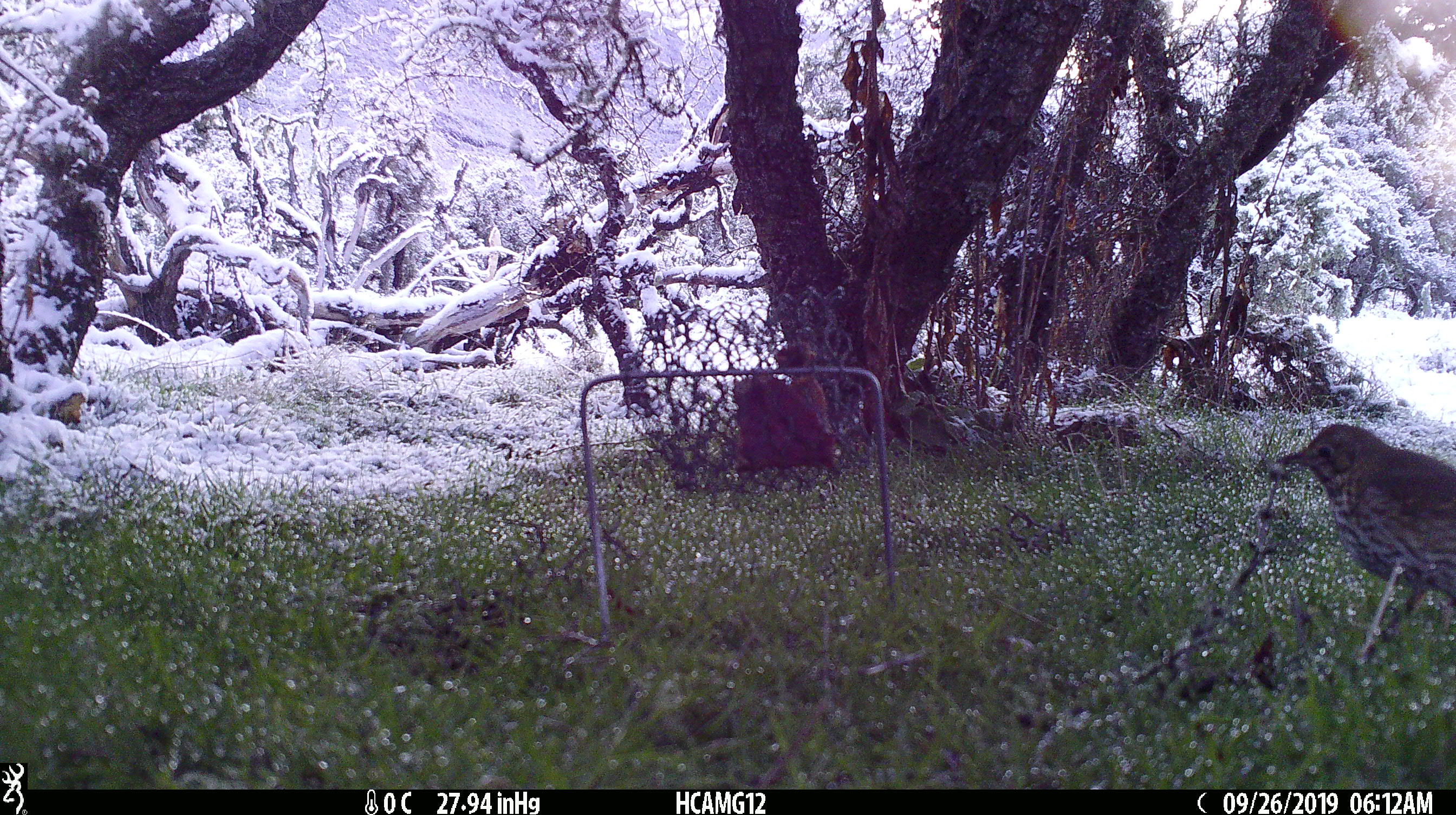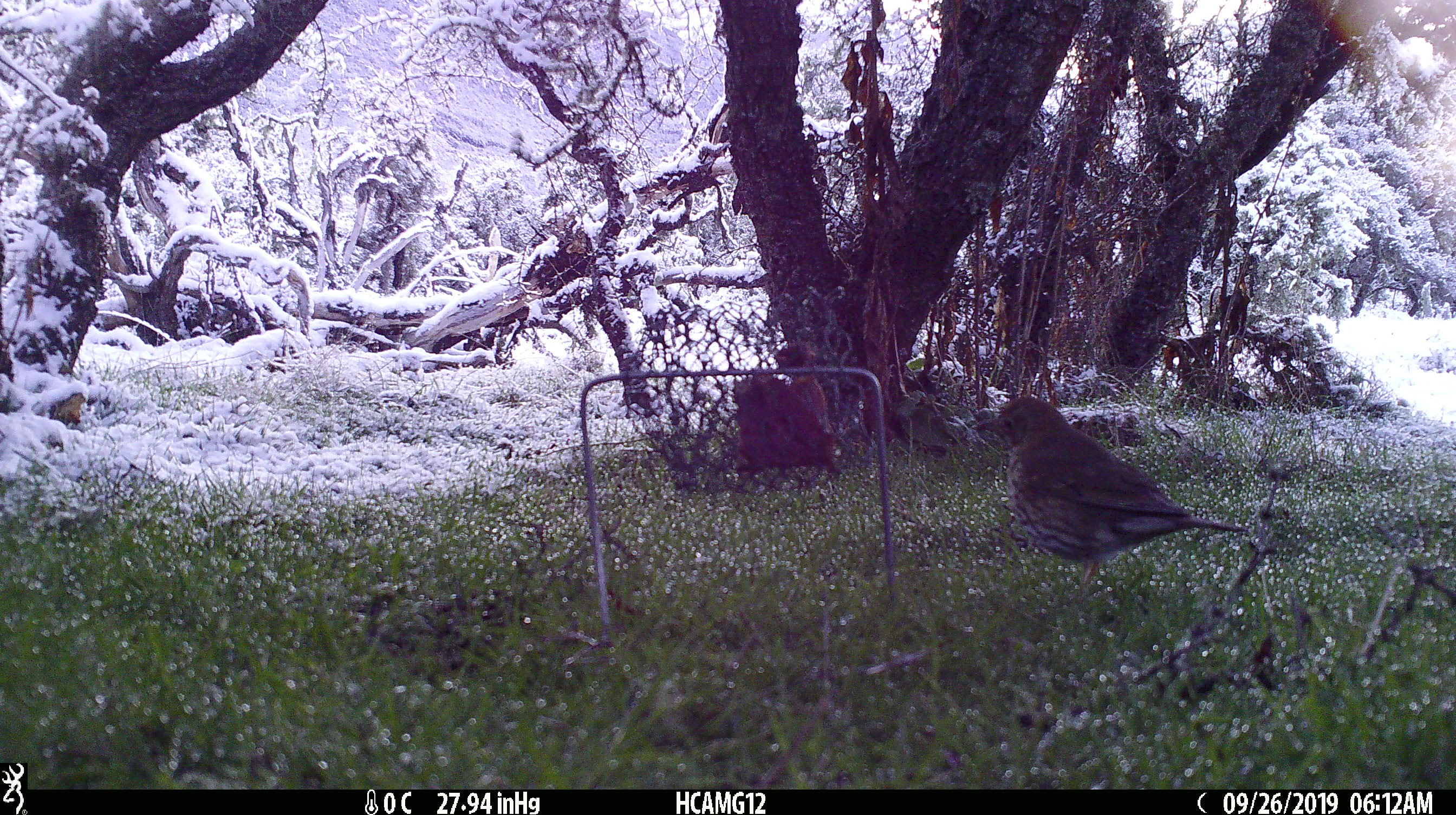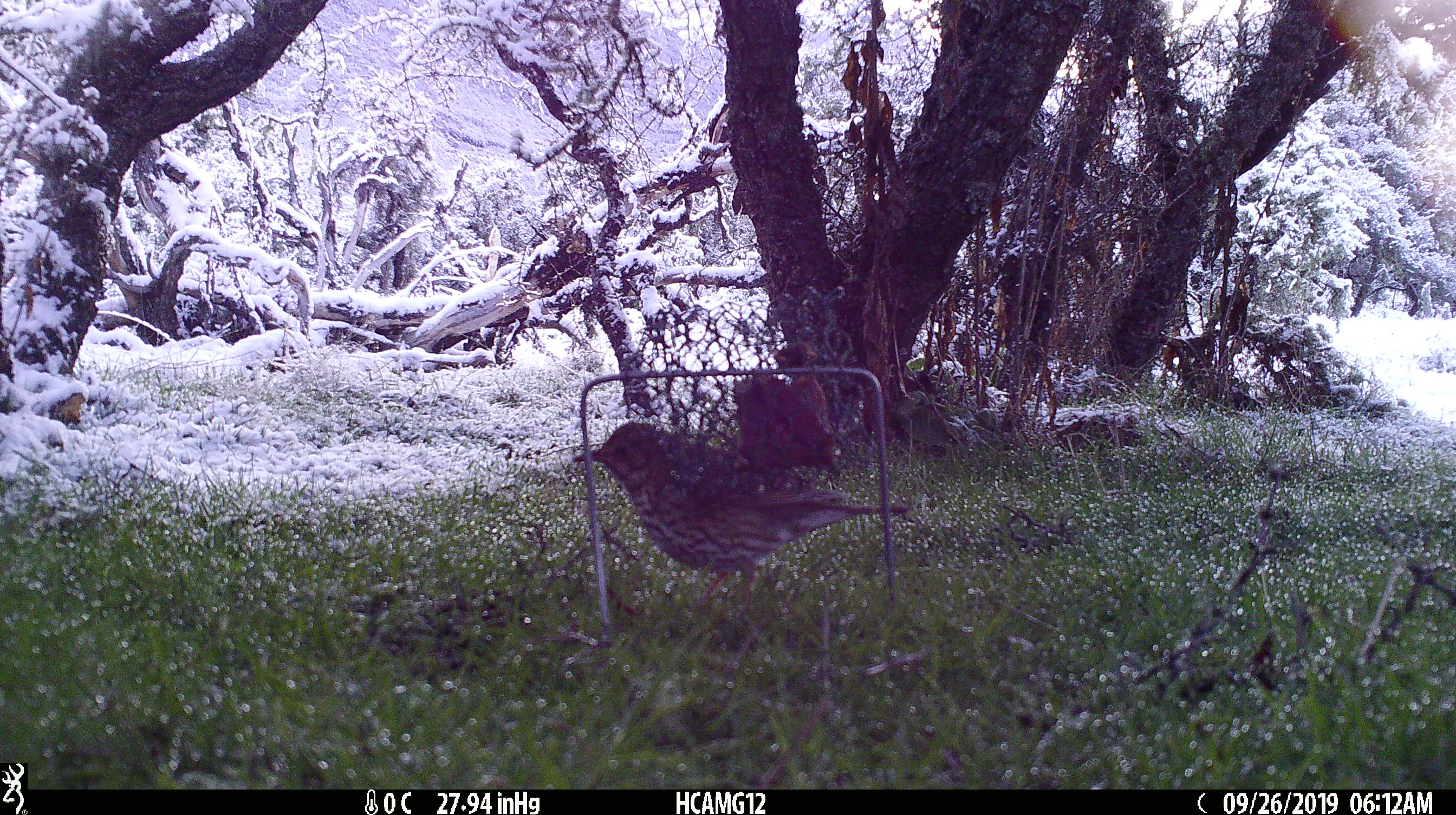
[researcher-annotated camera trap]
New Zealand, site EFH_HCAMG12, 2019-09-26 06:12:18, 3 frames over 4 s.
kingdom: Animalia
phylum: Chordata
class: Aves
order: Passeriformes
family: Turdidae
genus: Turdus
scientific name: Turdus philomelos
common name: song thrush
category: thrush